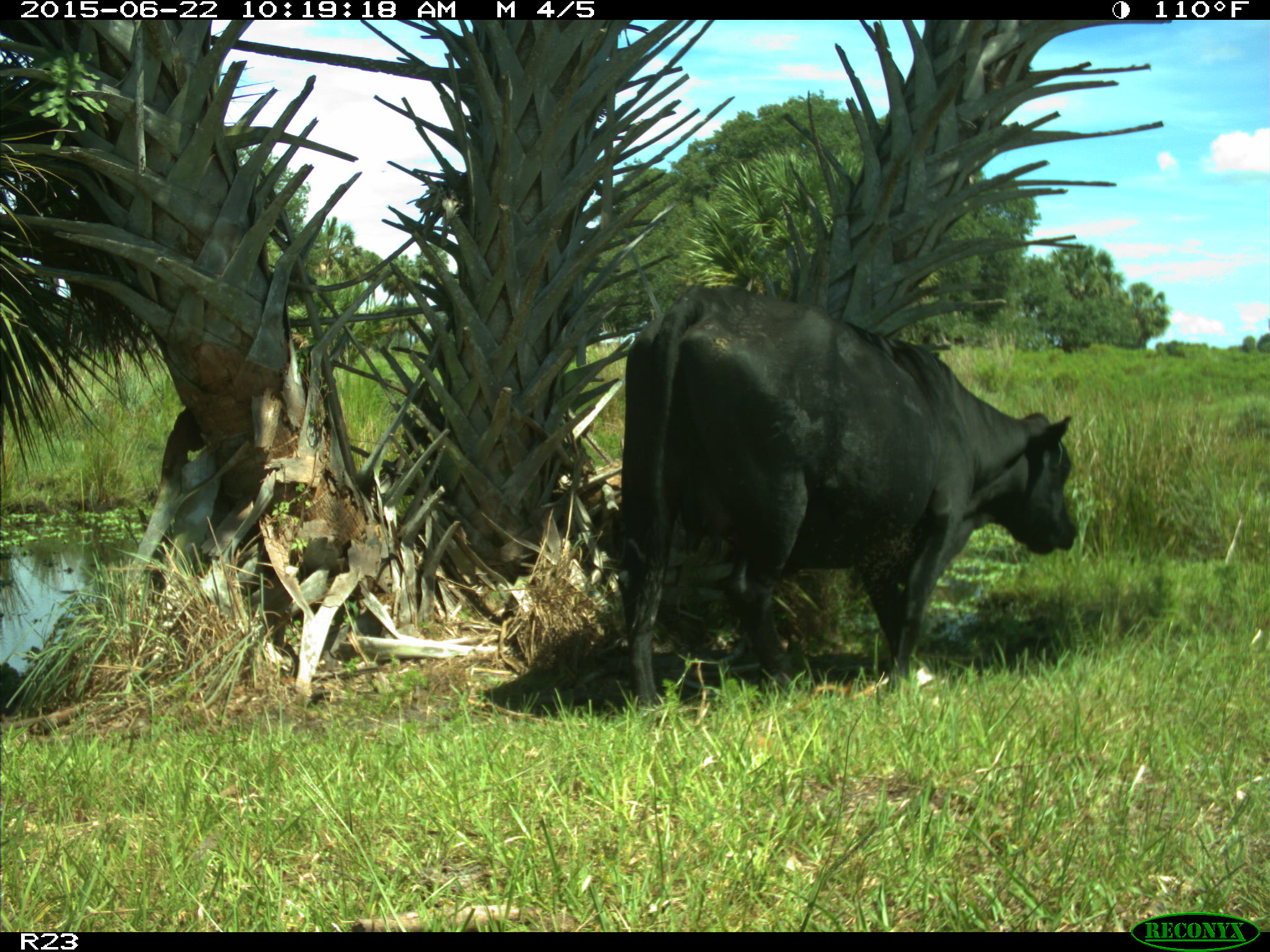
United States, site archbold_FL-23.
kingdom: Animalia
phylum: Chordata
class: Mammalia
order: Artiodactyla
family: Bovidae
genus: Bos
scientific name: Bos taurus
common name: domestic cow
Bos taurus (domestic cow).